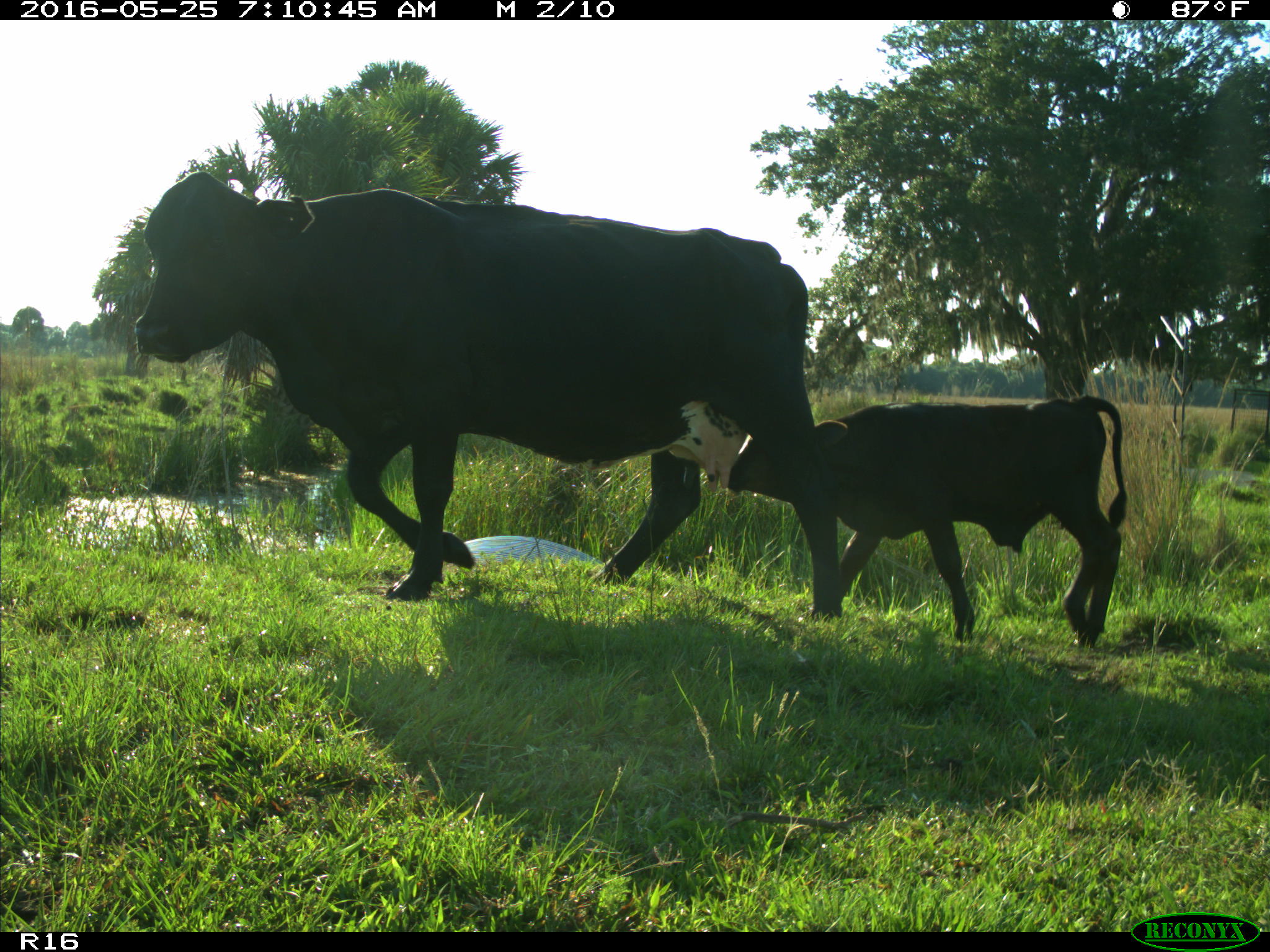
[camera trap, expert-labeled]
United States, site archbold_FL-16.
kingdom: Animalia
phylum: Chordata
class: Mammalia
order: Artiodactyla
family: Bovidae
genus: Bos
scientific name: Bos taurus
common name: domestic cow